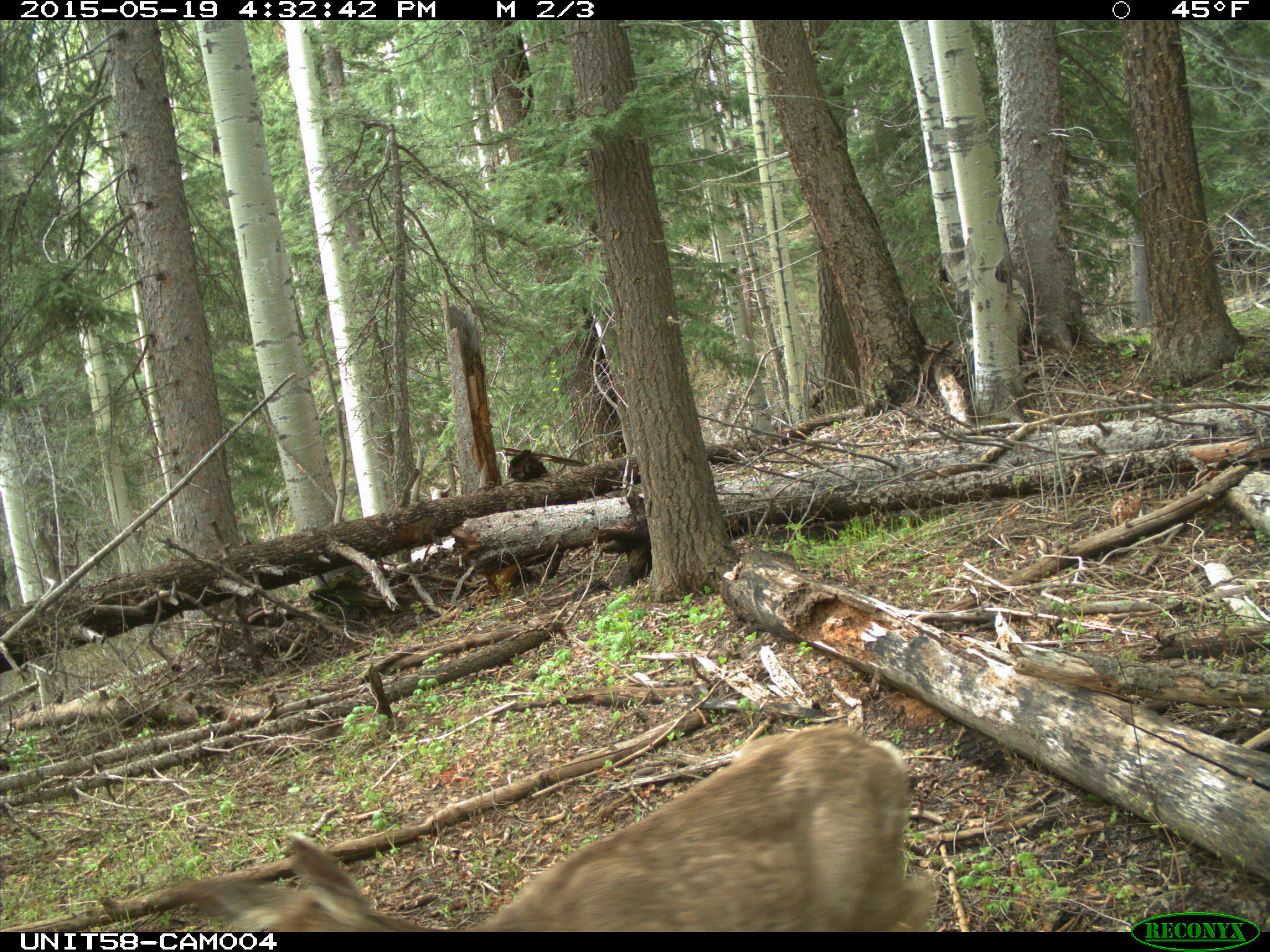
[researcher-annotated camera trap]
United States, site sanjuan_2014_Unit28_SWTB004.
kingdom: Animalia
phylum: Chordata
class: Mammalia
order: Artiodactyla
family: Cervidae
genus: Odocoileus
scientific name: Odocoileus hemionus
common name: mule deer